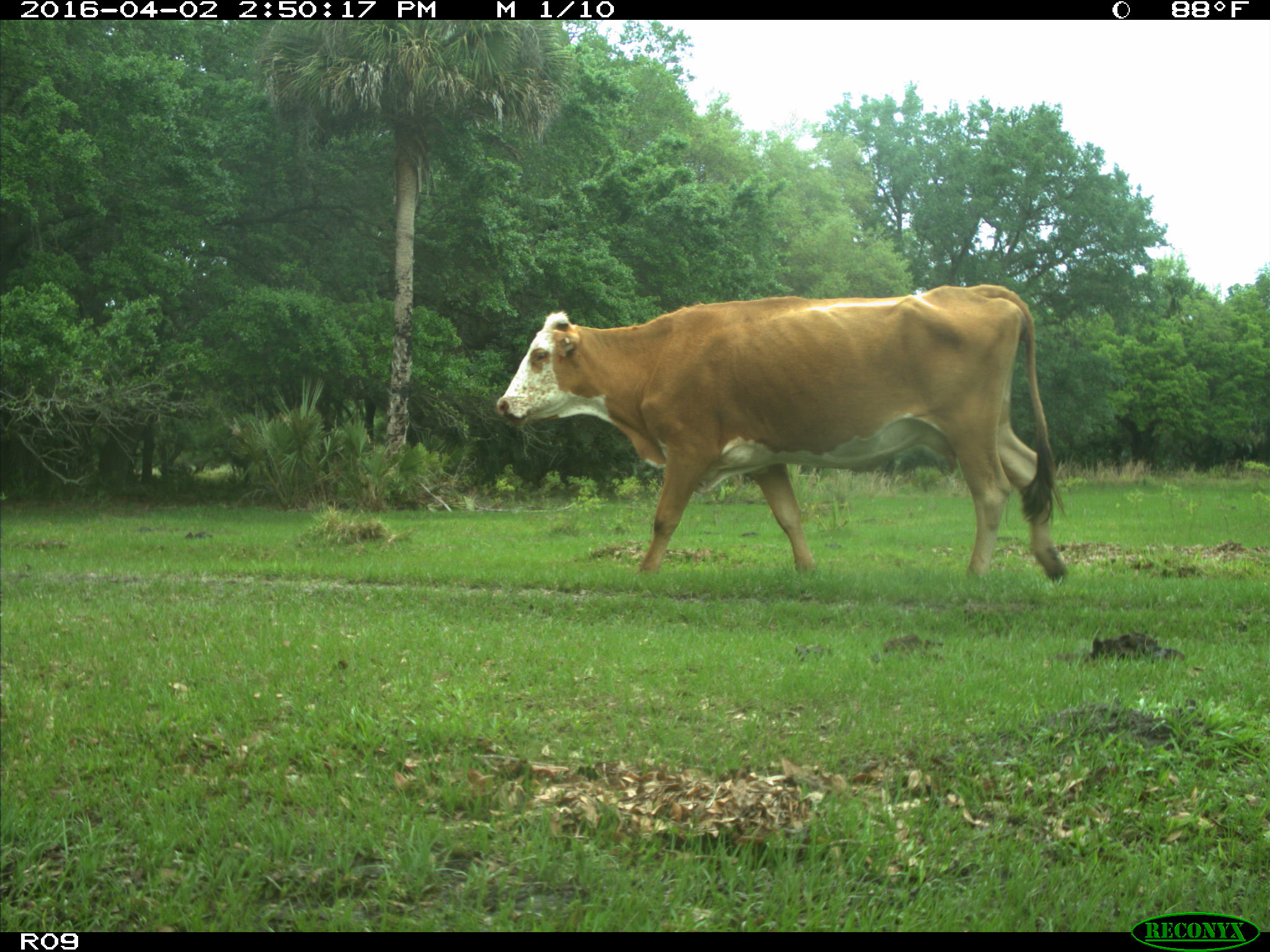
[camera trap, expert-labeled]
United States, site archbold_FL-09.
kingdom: Animalia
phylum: Chordata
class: Mammalia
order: Artiodactyla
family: Bovidae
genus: Bos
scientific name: Bos taurus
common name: domestic cow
Bos taurus (domestic cow).